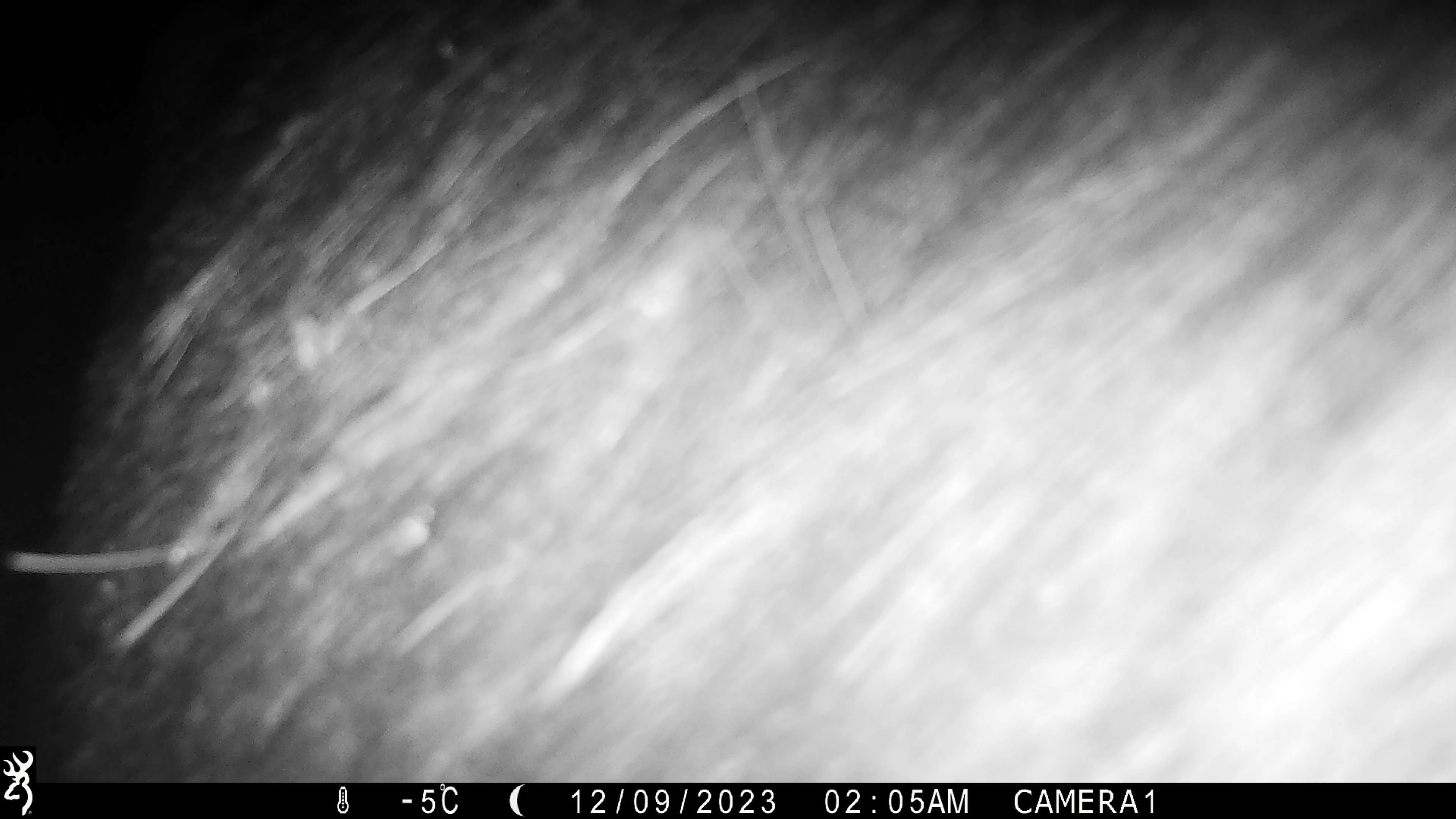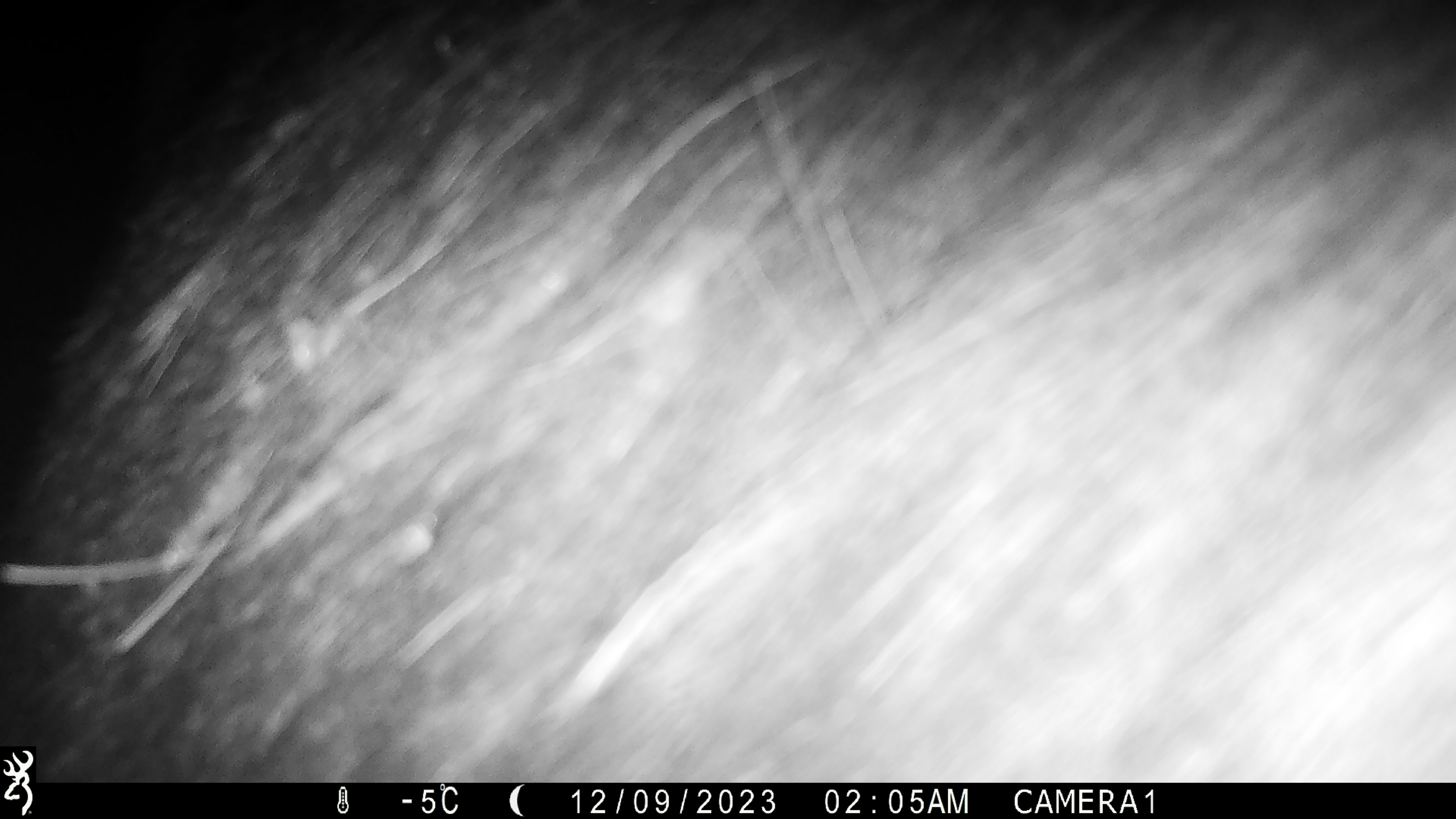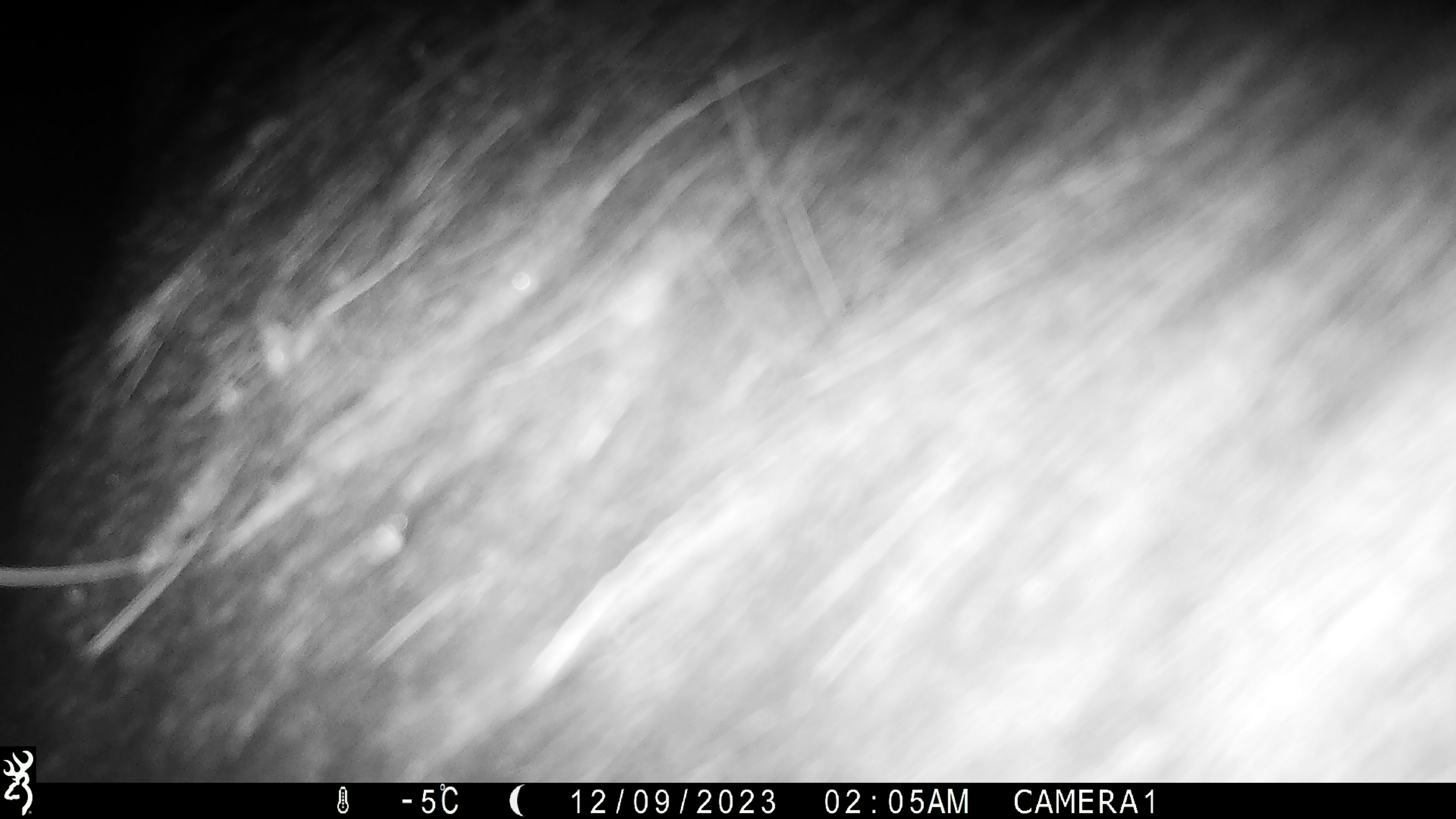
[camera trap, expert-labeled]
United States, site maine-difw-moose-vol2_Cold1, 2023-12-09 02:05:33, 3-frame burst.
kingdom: Animalia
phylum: Chordata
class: Mammalia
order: Artiodactyla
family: Cervidae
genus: Alces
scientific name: Alces alces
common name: moose